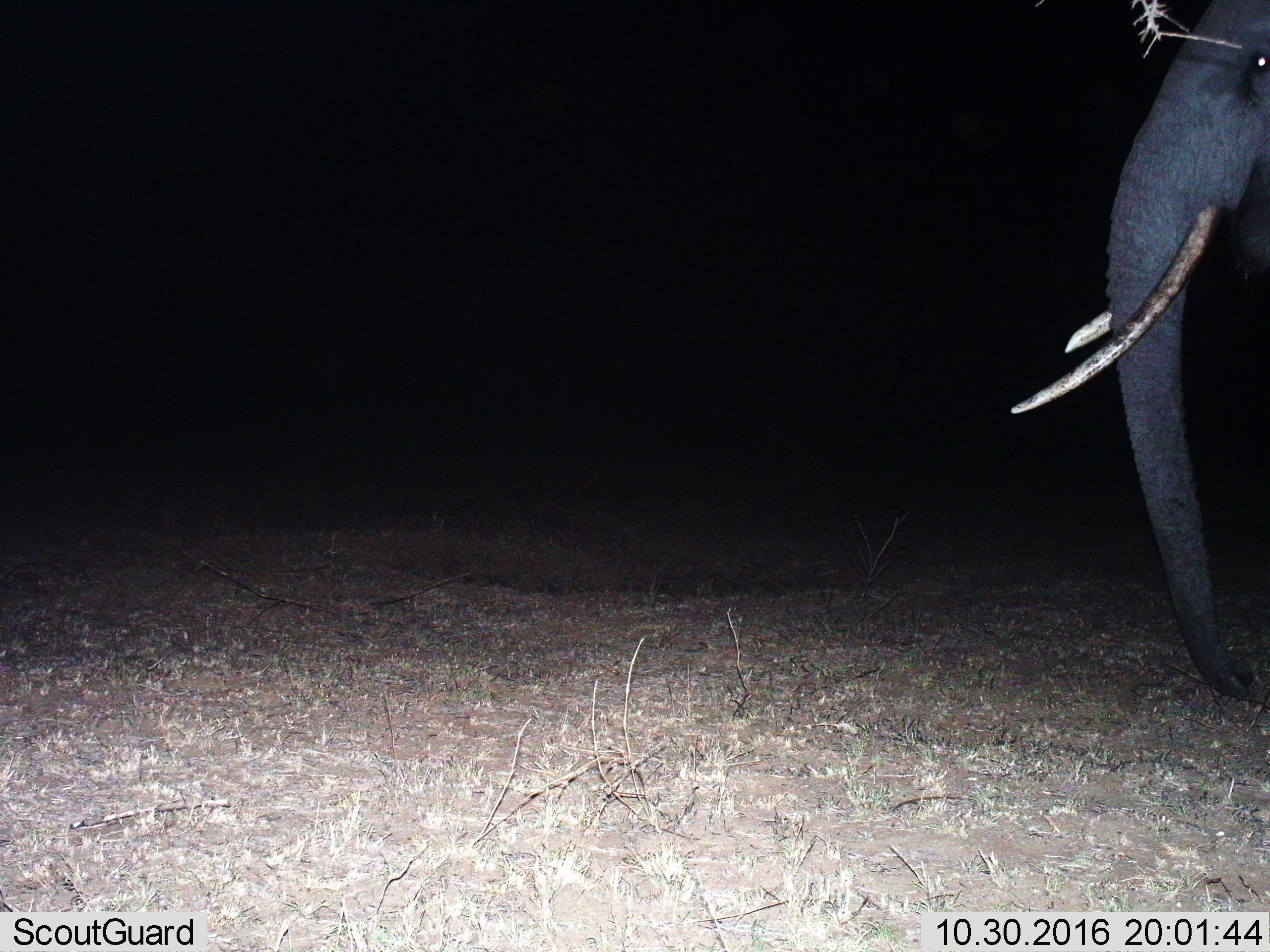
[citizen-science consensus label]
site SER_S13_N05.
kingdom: Animalia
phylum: Chordata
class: Mammalia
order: Proboscidea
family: Elephantidae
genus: Loxodonta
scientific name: Loxodonta africana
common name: african bush elephant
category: elephant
Elephant (african bush elephant) (Loxodonta africana), count 1. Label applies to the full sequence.